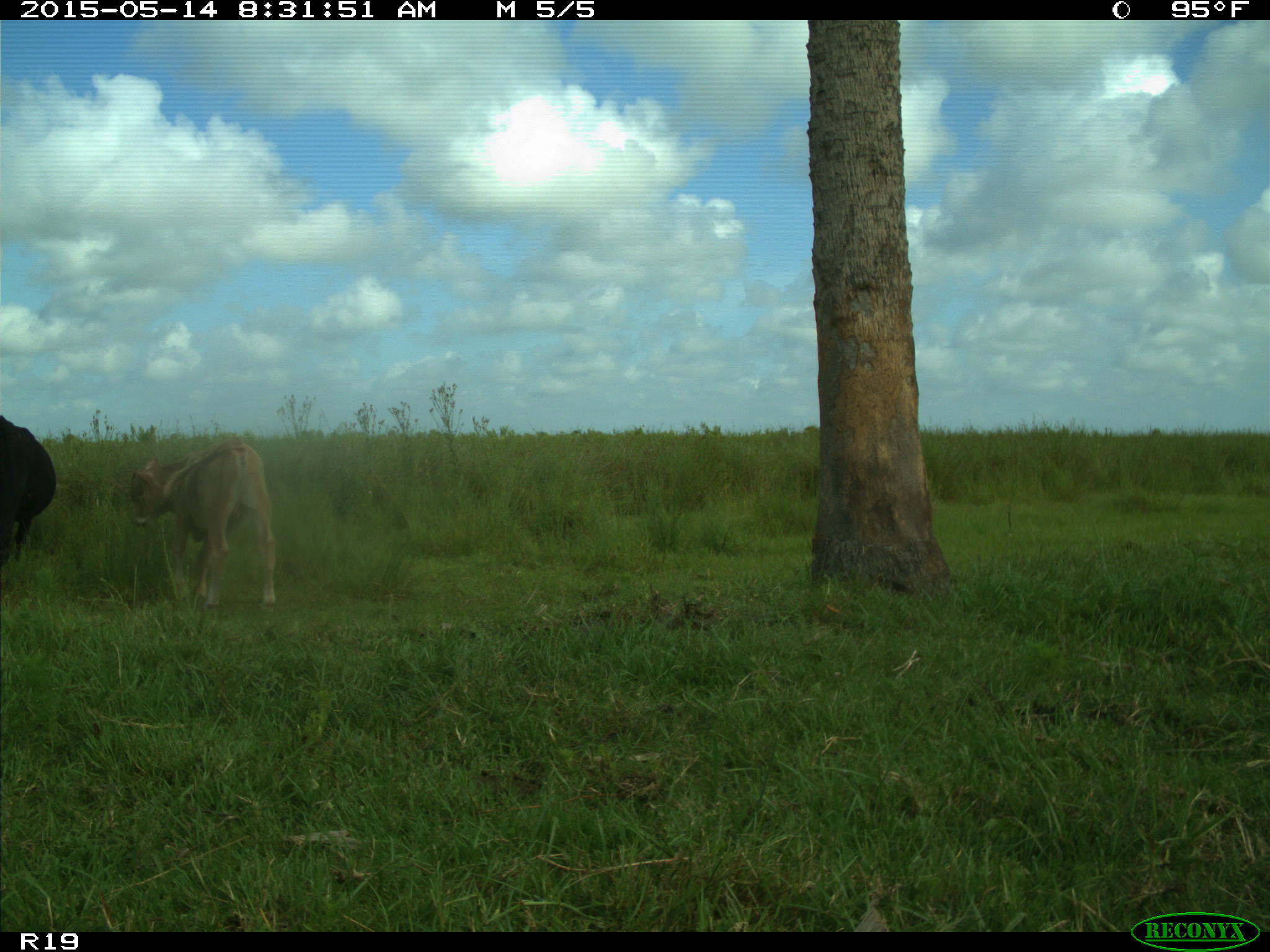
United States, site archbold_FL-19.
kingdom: Animalia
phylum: Chordata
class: Mammalia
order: Artiodactyla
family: Bovidae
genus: Bos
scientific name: Bos taurus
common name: domestic cow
Bos taurus (domestic cow).